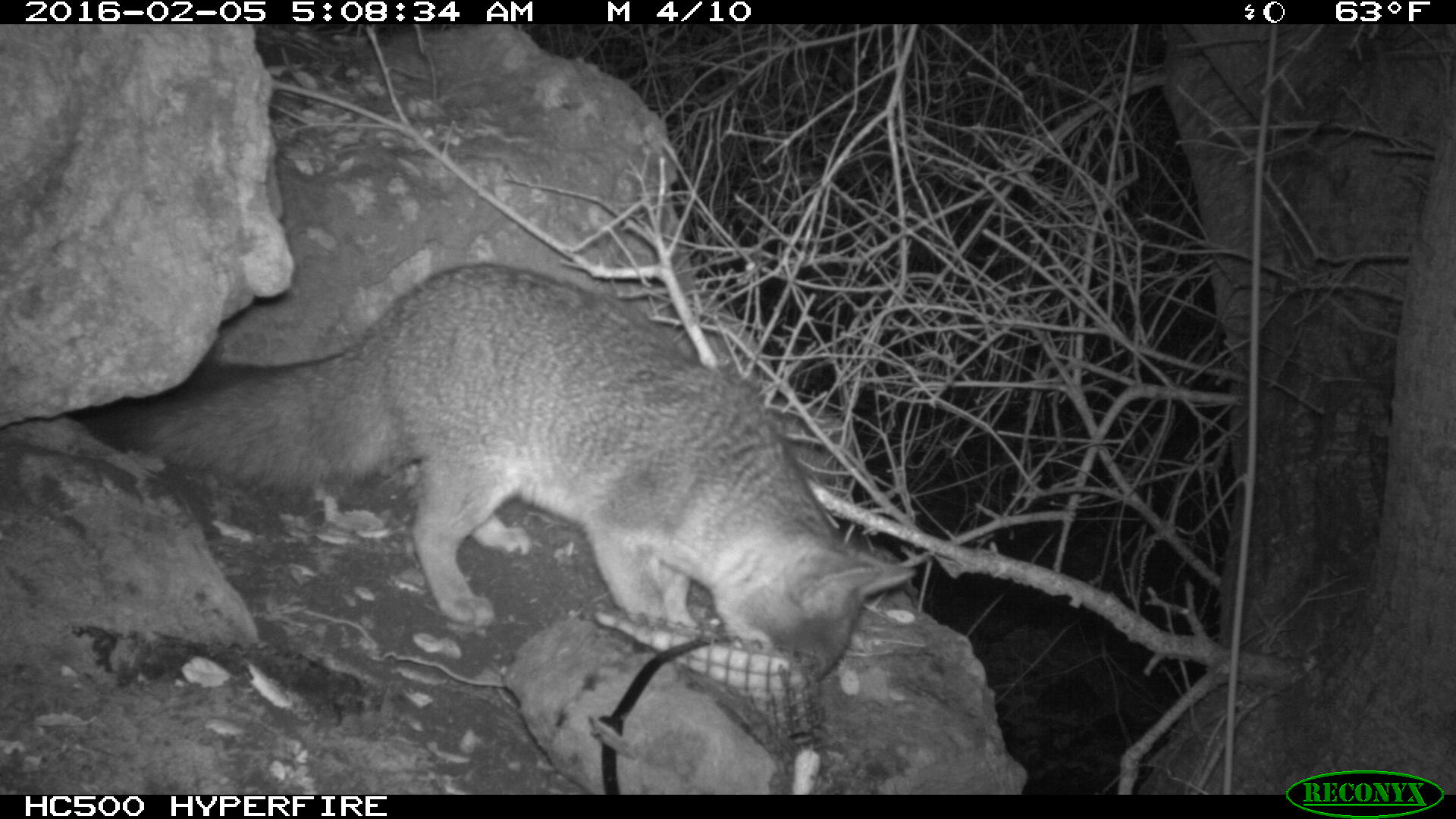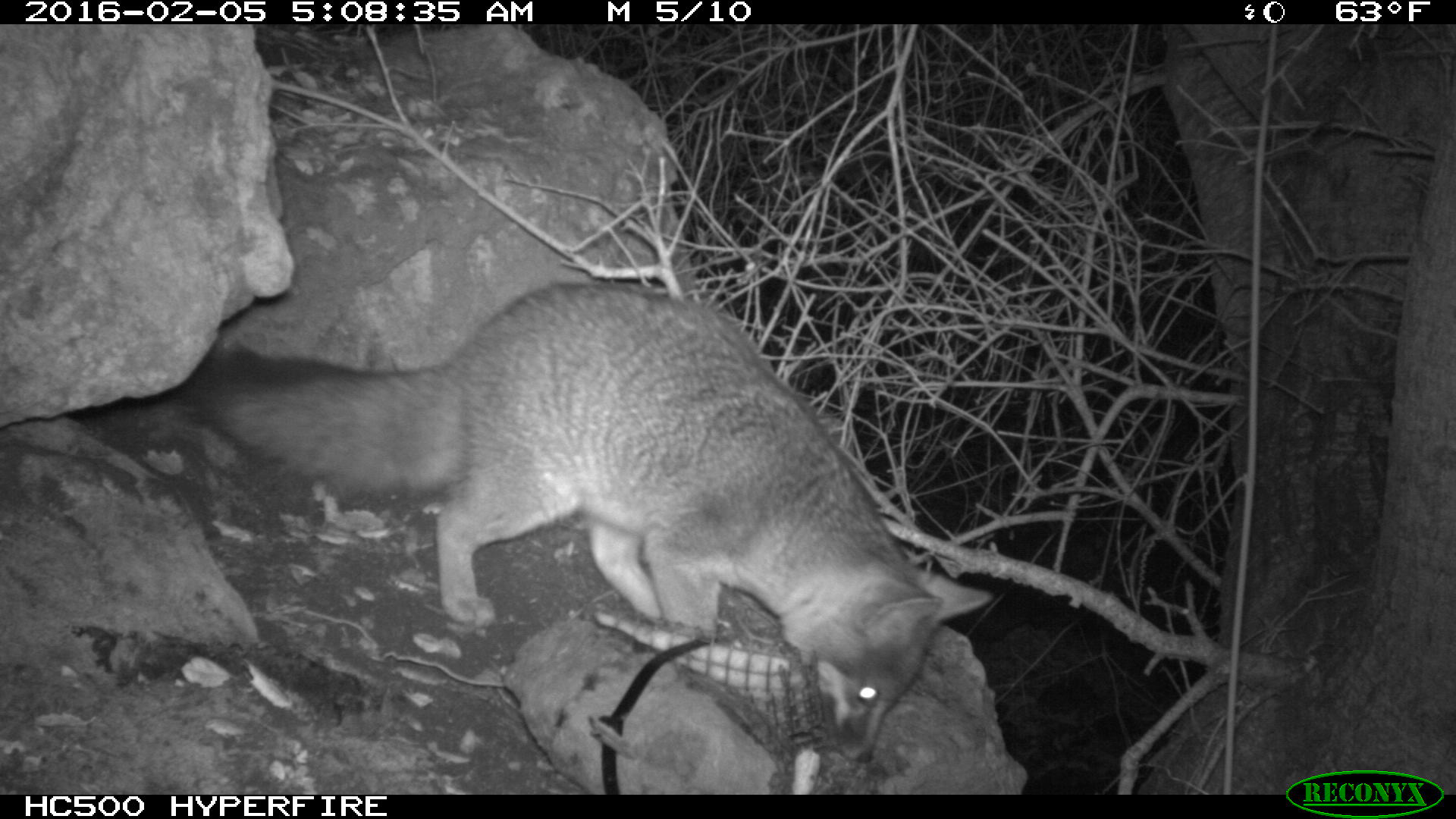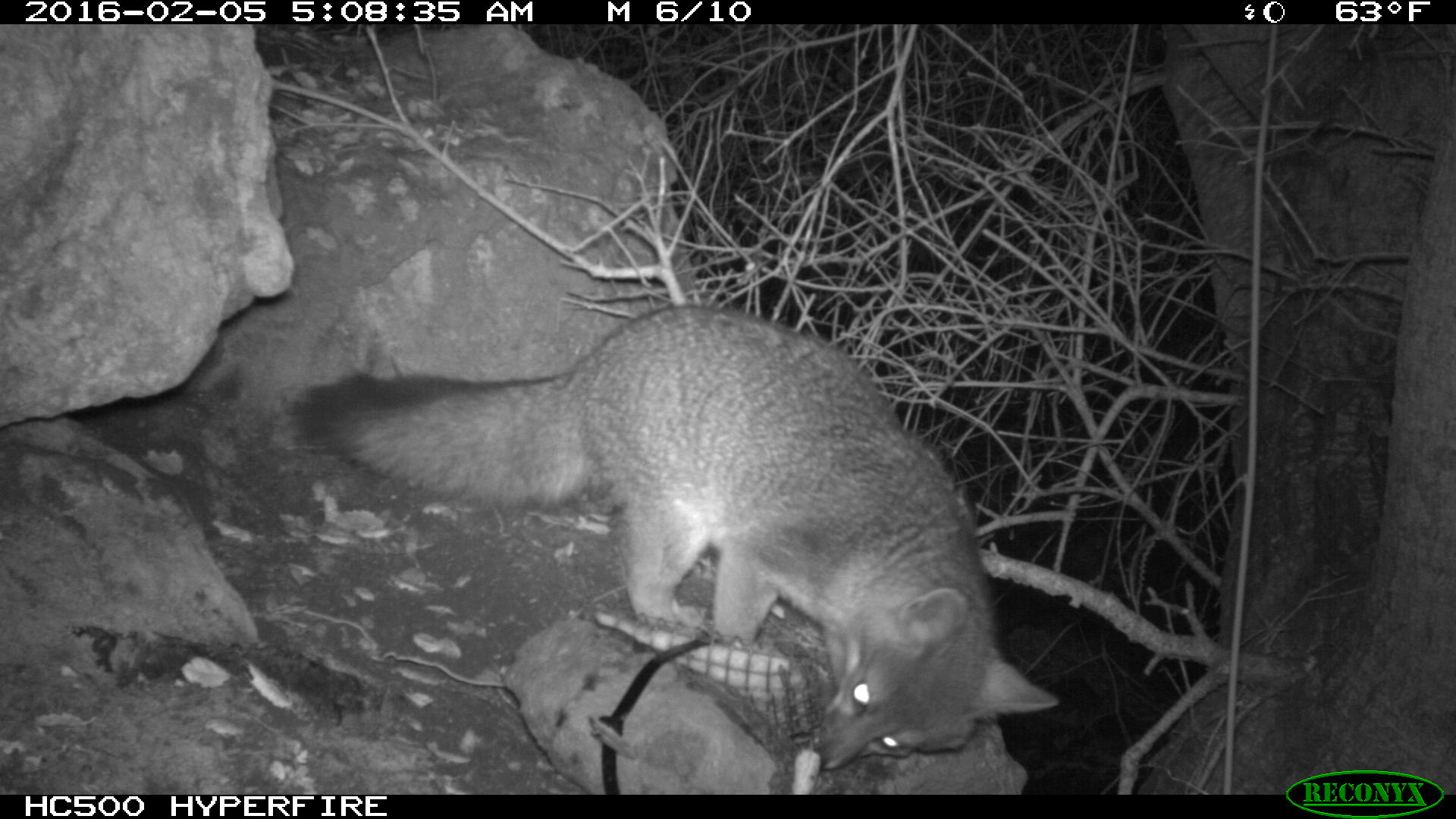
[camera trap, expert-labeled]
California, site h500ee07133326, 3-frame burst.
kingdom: Animalia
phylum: Chordata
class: Mammalia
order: Carnivora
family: Canidae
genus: Urocyon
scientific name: Urocyon littoralis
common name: island fox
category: fox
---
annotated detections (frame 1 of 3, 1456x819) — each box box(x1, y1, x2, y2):
fox: box(84, 261, 920, 676)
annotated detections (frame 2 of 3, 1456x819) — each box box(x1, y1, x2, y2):
fox: box(180, 284, 993, 764)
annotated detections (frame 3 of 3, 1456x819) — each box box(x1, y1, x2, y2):
fox: box(289, 303, 1059, 769)